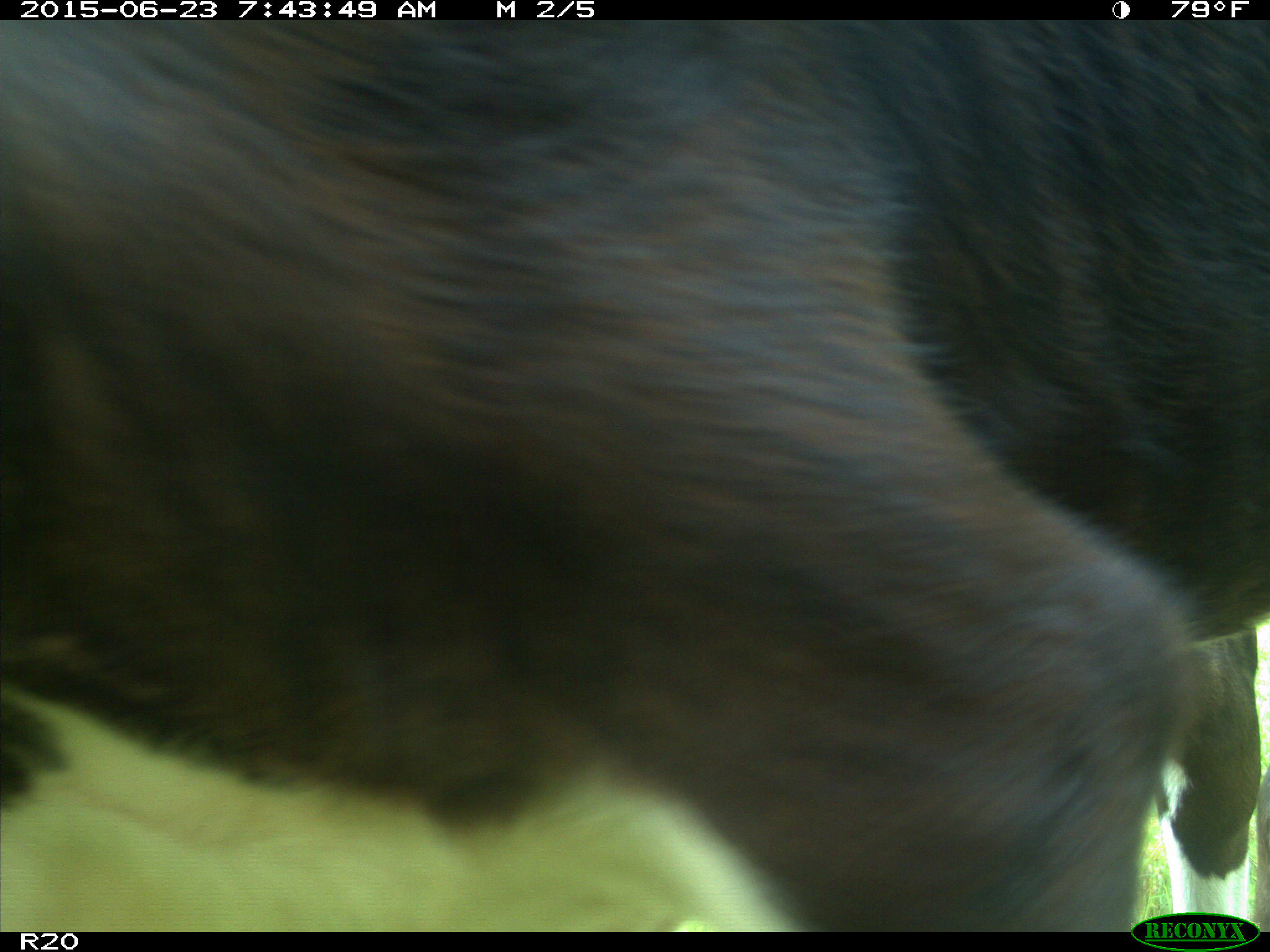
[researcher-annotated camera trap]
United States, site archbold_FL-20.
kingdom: Animalia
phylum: Chordata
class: Mammalia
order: Artiodactyla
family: Bovidae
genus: Bos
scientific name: Bos taurus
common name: domestic cow